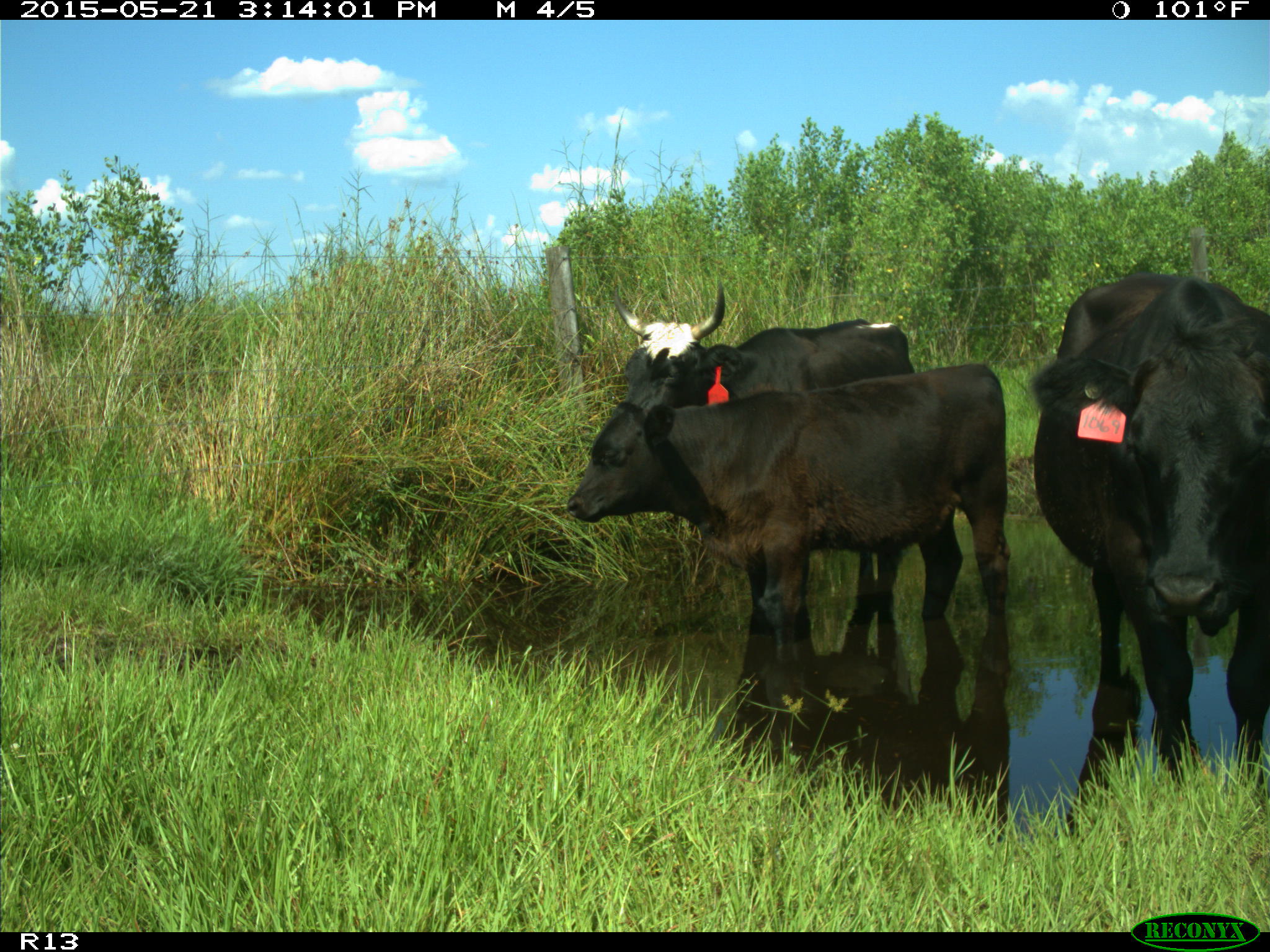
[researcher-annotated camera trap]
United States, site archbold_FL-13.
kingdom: Animalia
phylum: Chordata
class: Mammalia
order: Artiodactyla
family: Bovidae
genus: Bos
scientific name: Bos taurus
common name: domestic cow